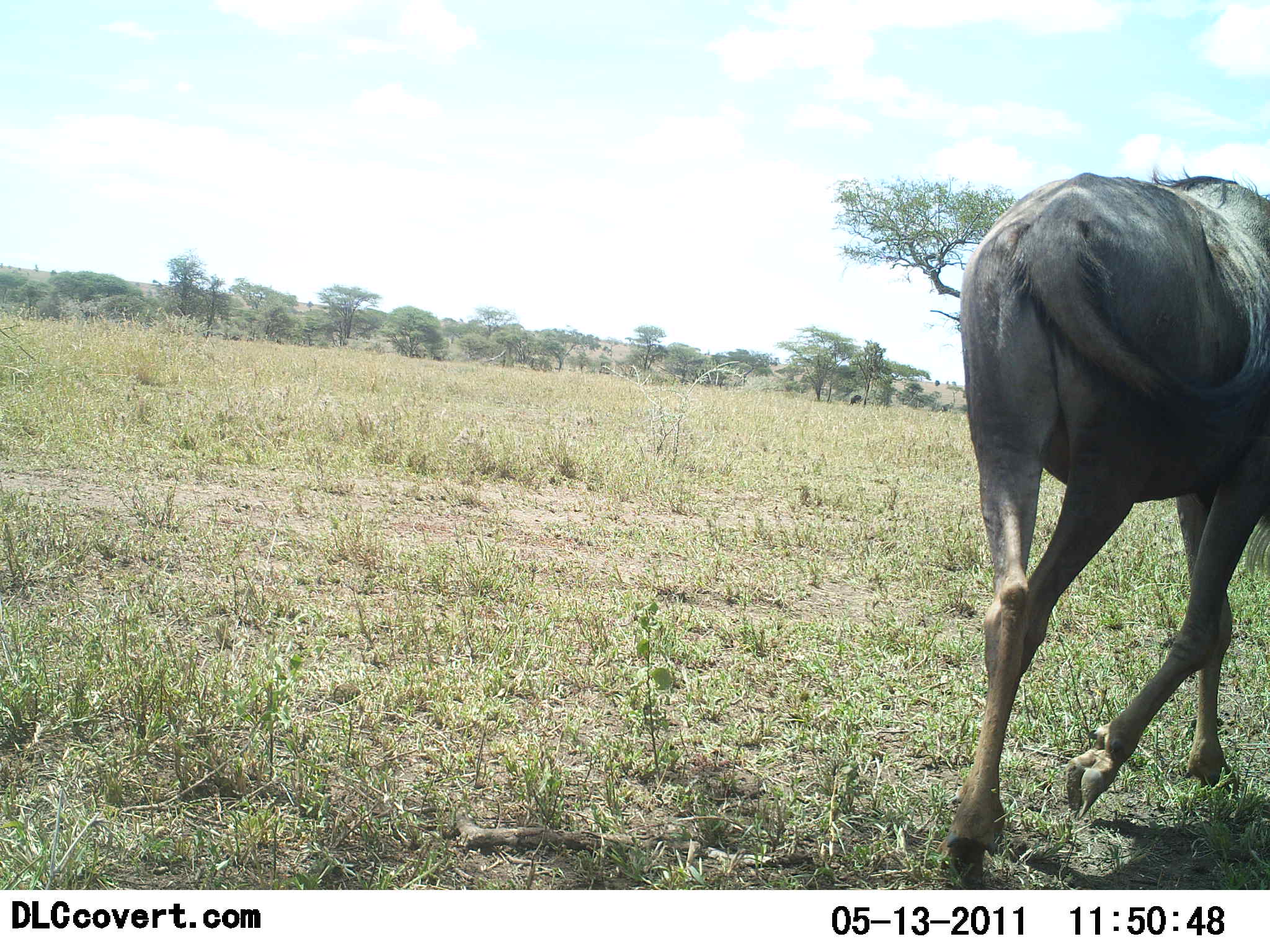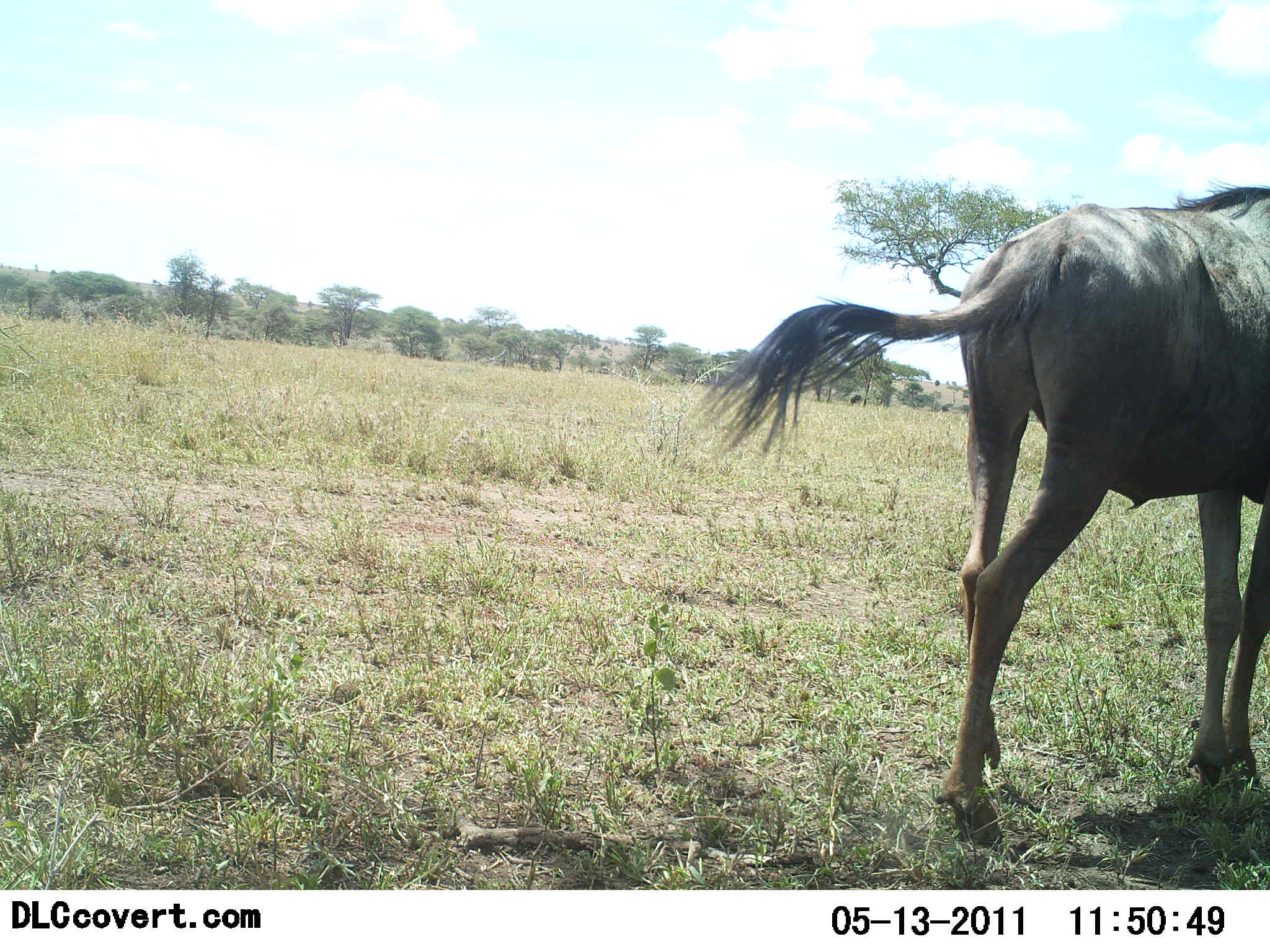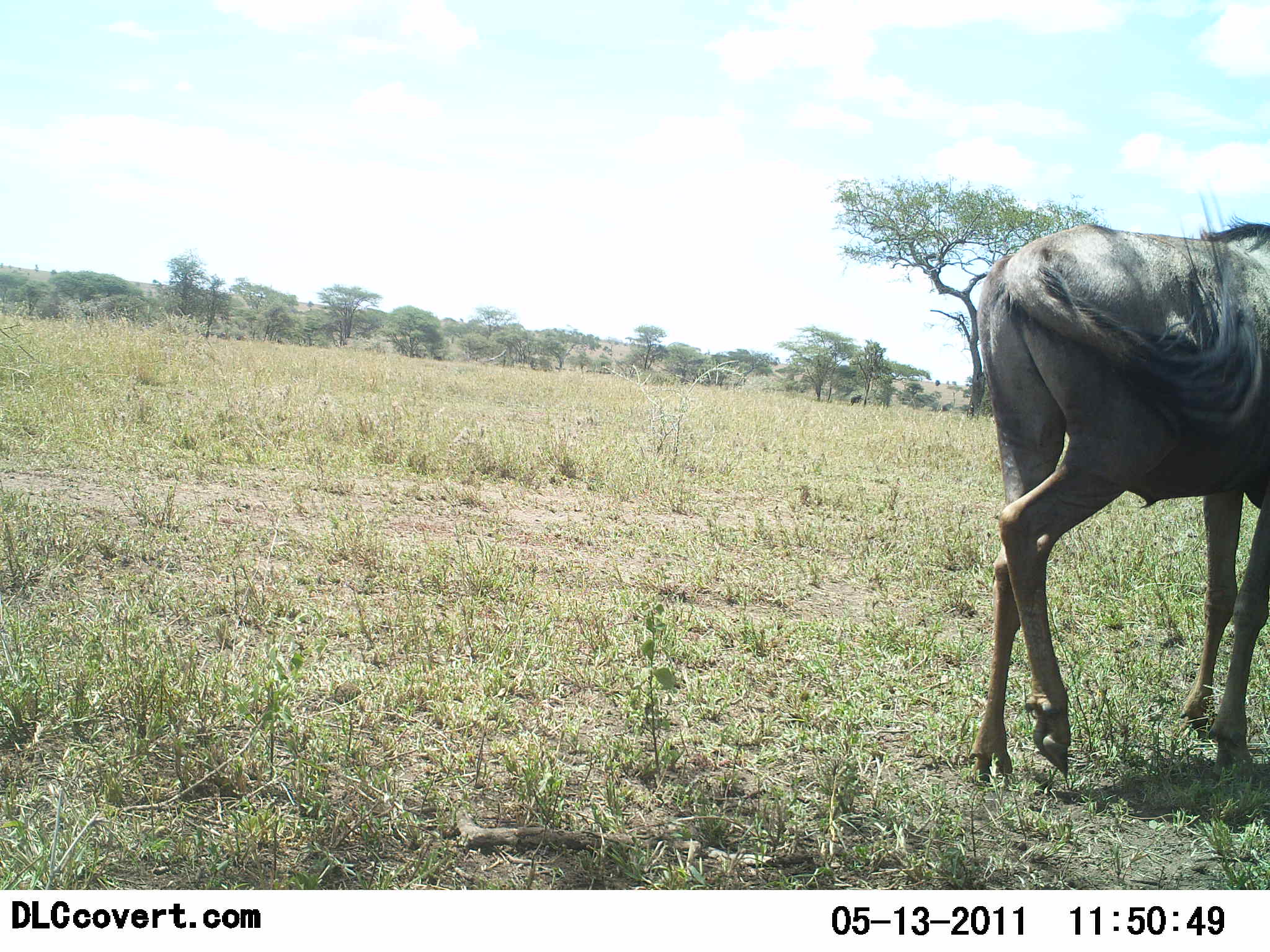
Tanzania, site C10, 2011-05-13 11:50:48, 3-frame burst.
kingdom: Animalia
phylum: Chordata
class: Mammalia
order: Artiodactyla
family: Bovidae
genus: Connochaetes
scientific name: Connochaetes taurinus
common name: blue wildebeest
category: wildebeest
Wildebeest (blue wildebeest) (Connochaetes taurinus), count 1. Behavior (volunteer vote fractions): standing 15%, resting 0%, moving 85%, interacting 0%. Young present (vote fraction): 0%. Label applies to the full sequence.